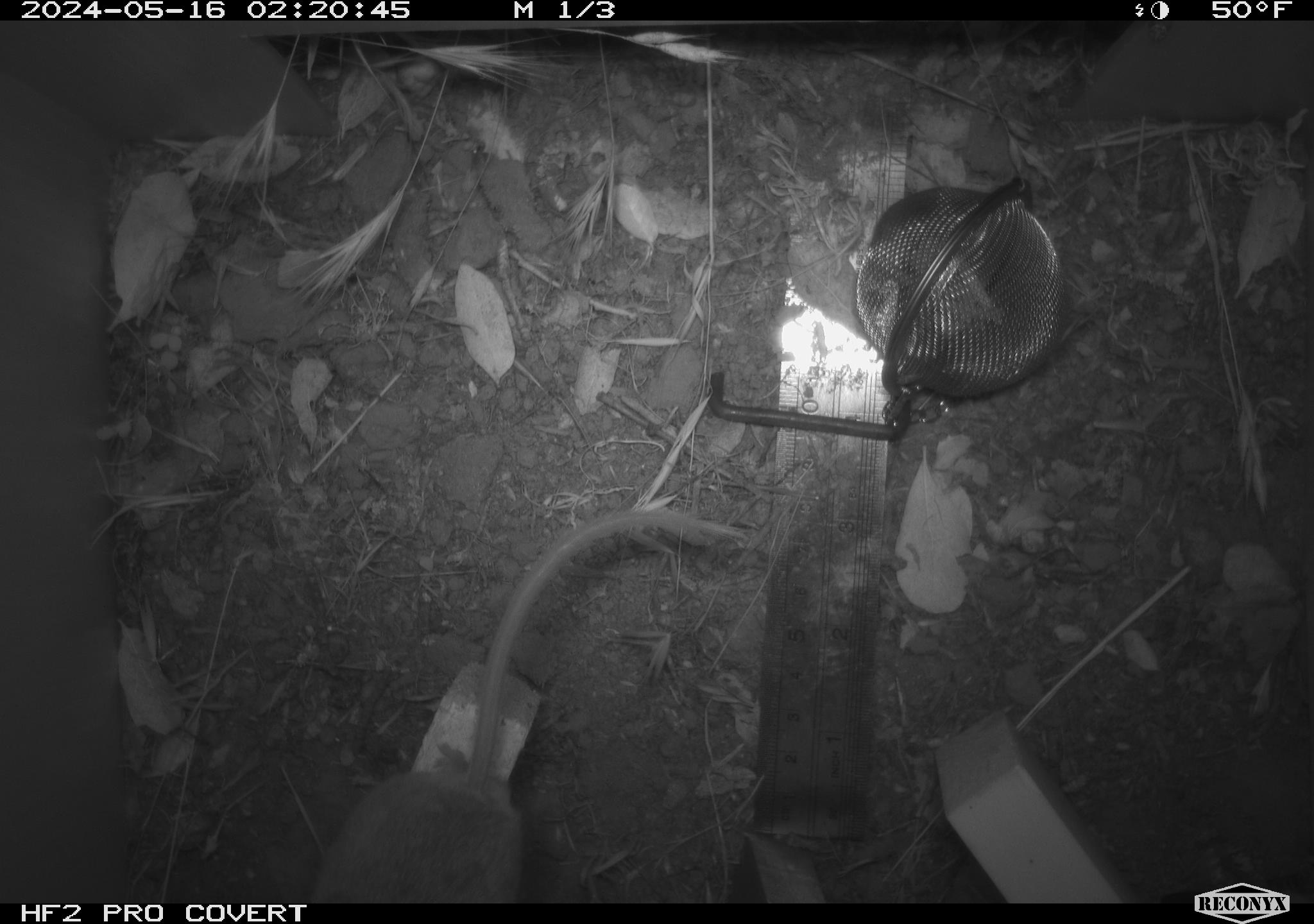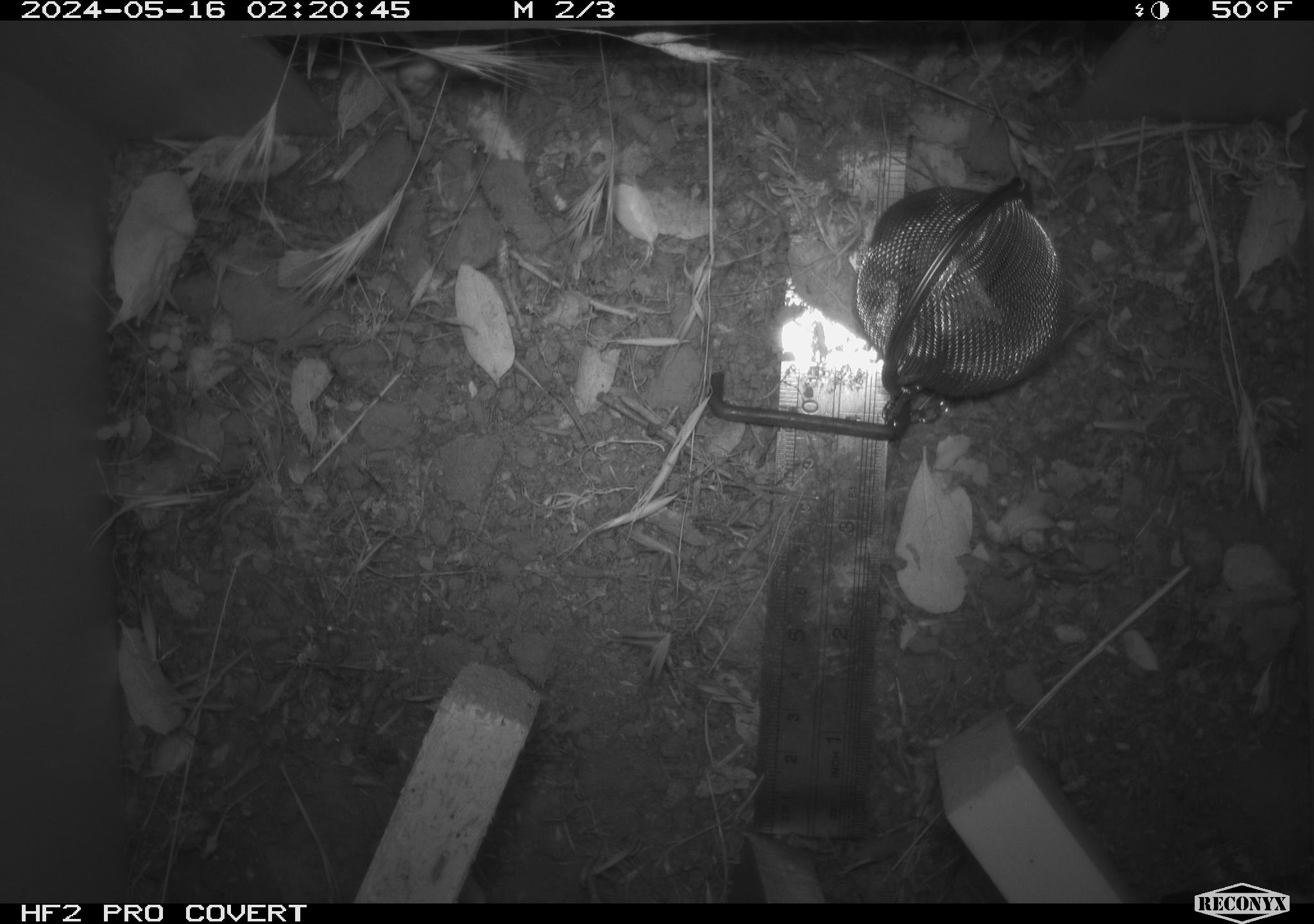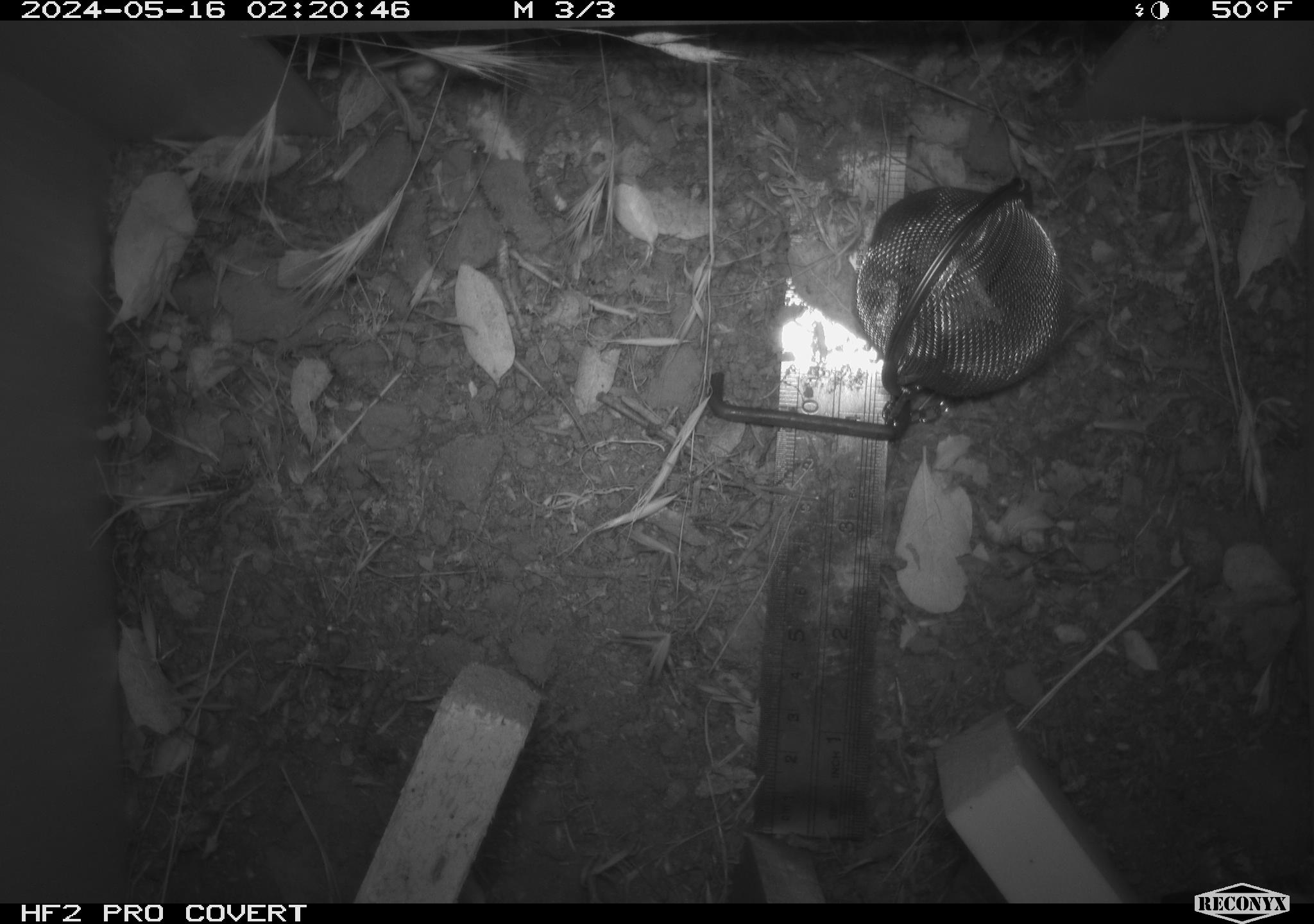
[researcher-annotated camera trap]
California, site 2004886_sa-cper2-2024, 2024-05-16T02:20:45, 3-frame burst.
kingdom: Animalia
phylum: Chordata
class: Mammalia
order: Rodentia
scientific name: Rodentia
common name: rodent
Rodent (Rodentia).